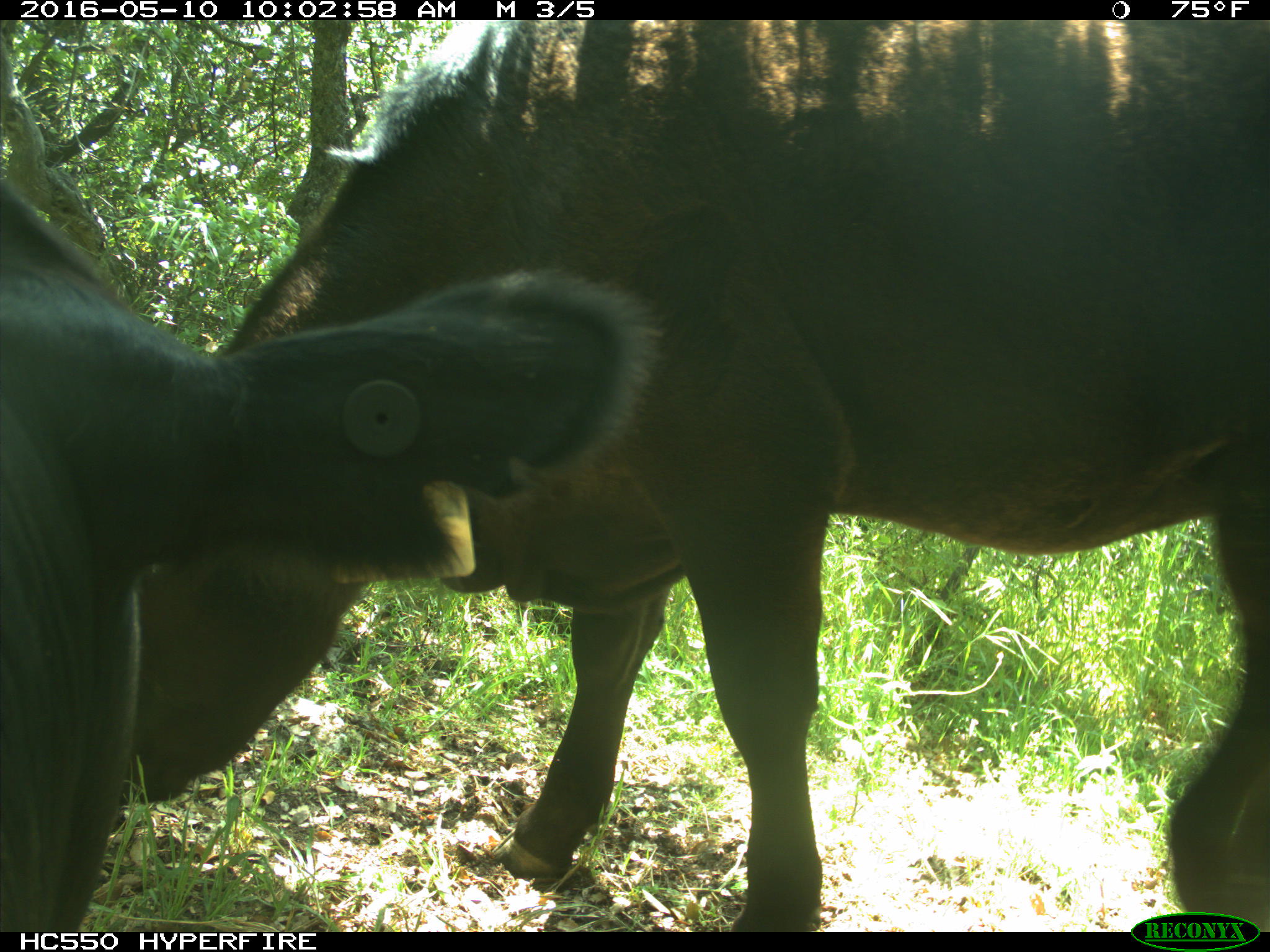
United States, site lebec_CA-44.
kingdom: Animalia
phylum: Chordata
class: Mammalia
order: Artiodactyla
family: Bovidae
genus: Bos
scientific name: Bos taurus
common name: domestic cow